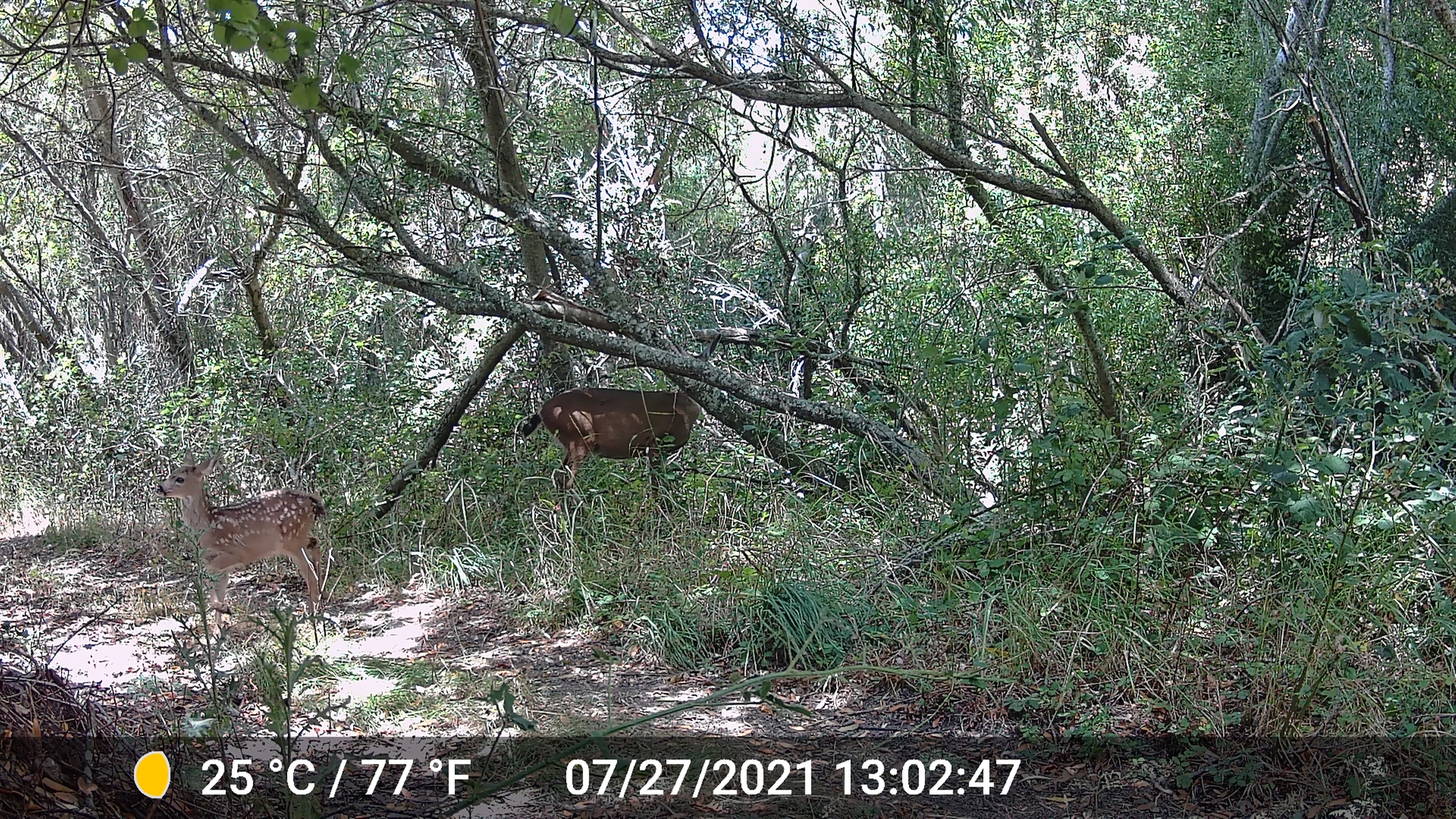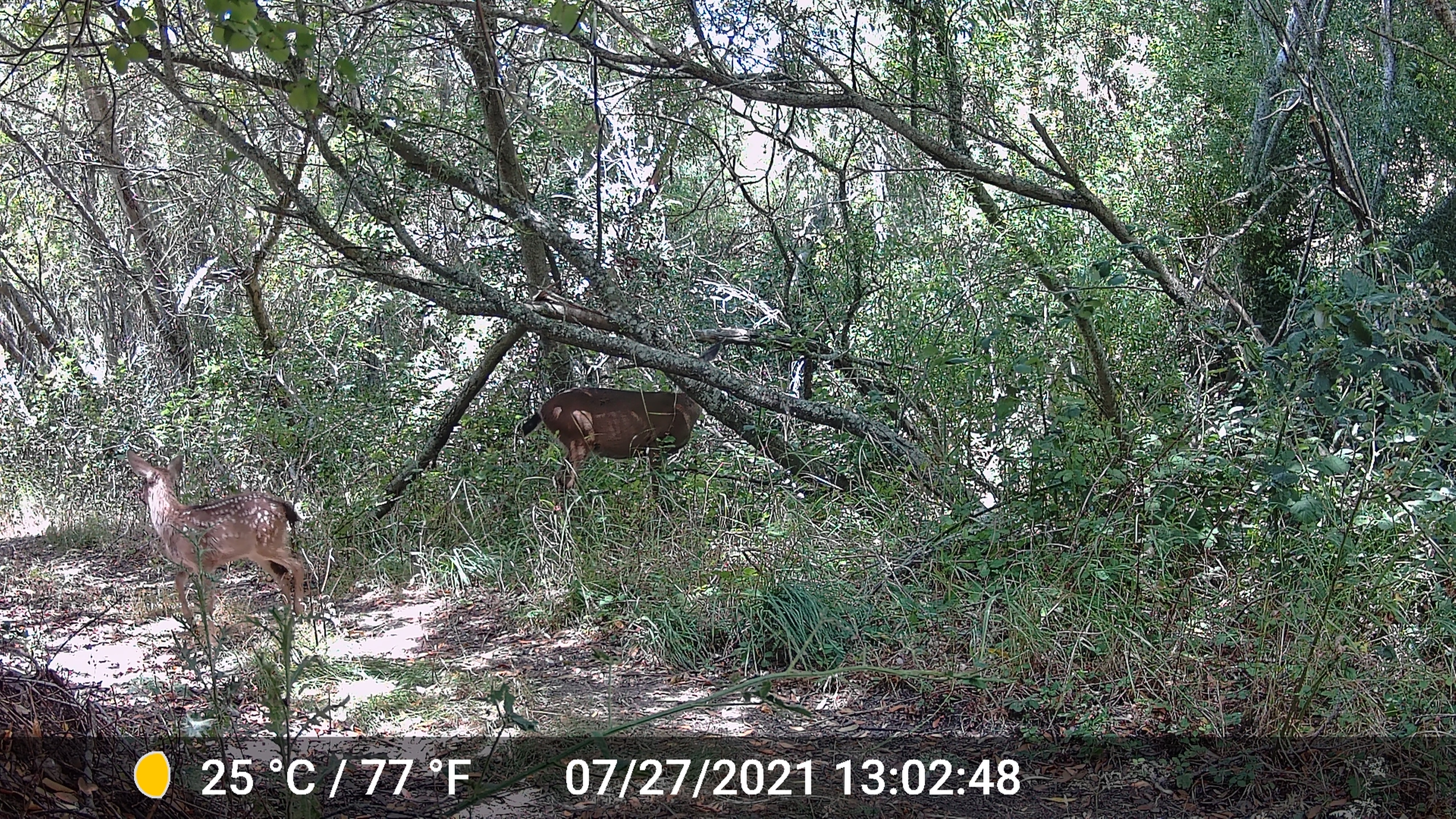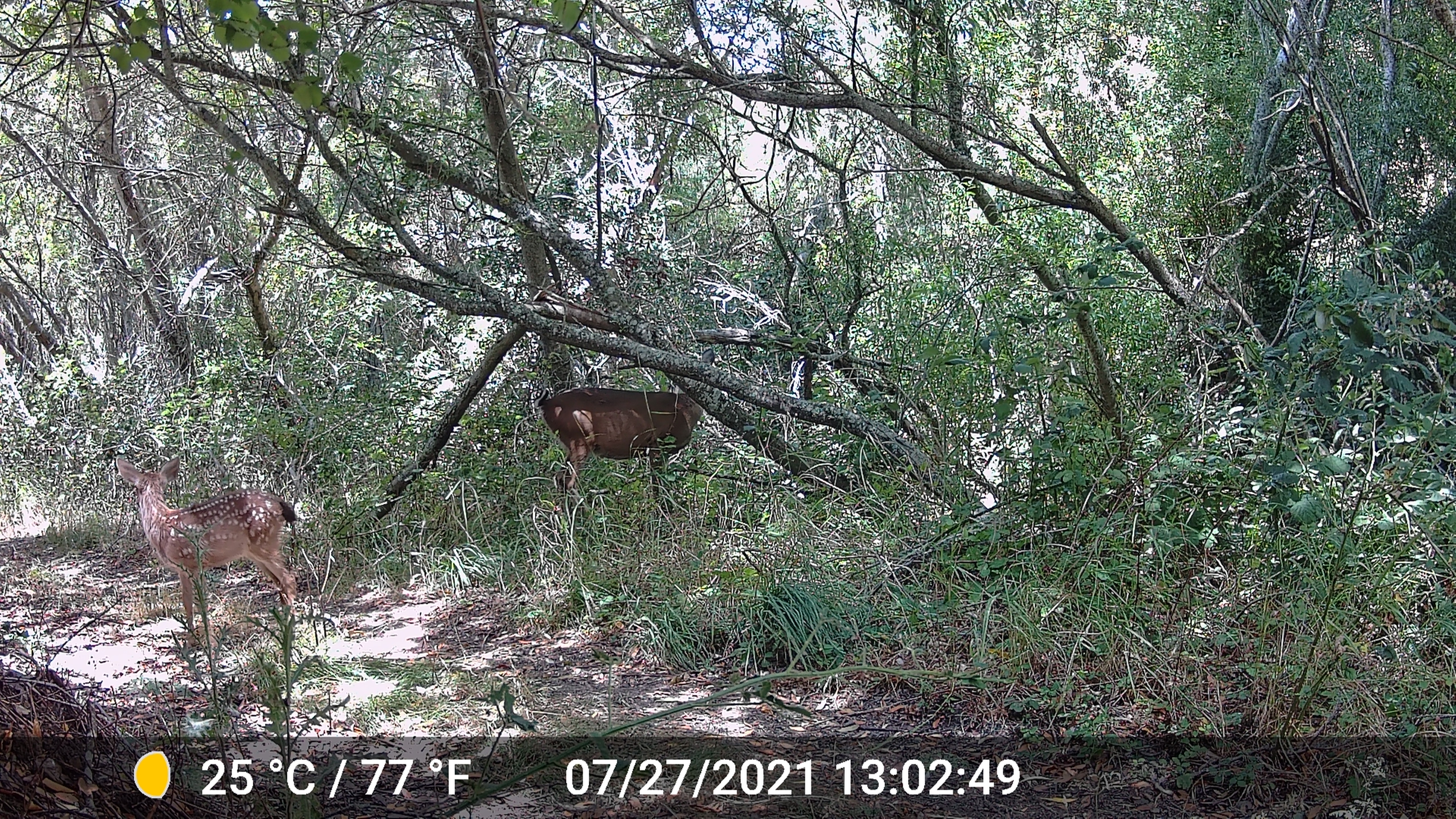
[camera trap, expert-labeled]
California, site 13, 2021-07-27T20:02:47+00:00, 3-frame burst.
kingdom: Animalia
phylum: Chordata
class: Mammalia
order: Artiodactyla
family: Cervidae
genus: Odocoileus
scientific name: Odocoileus hemionus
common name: mule deer